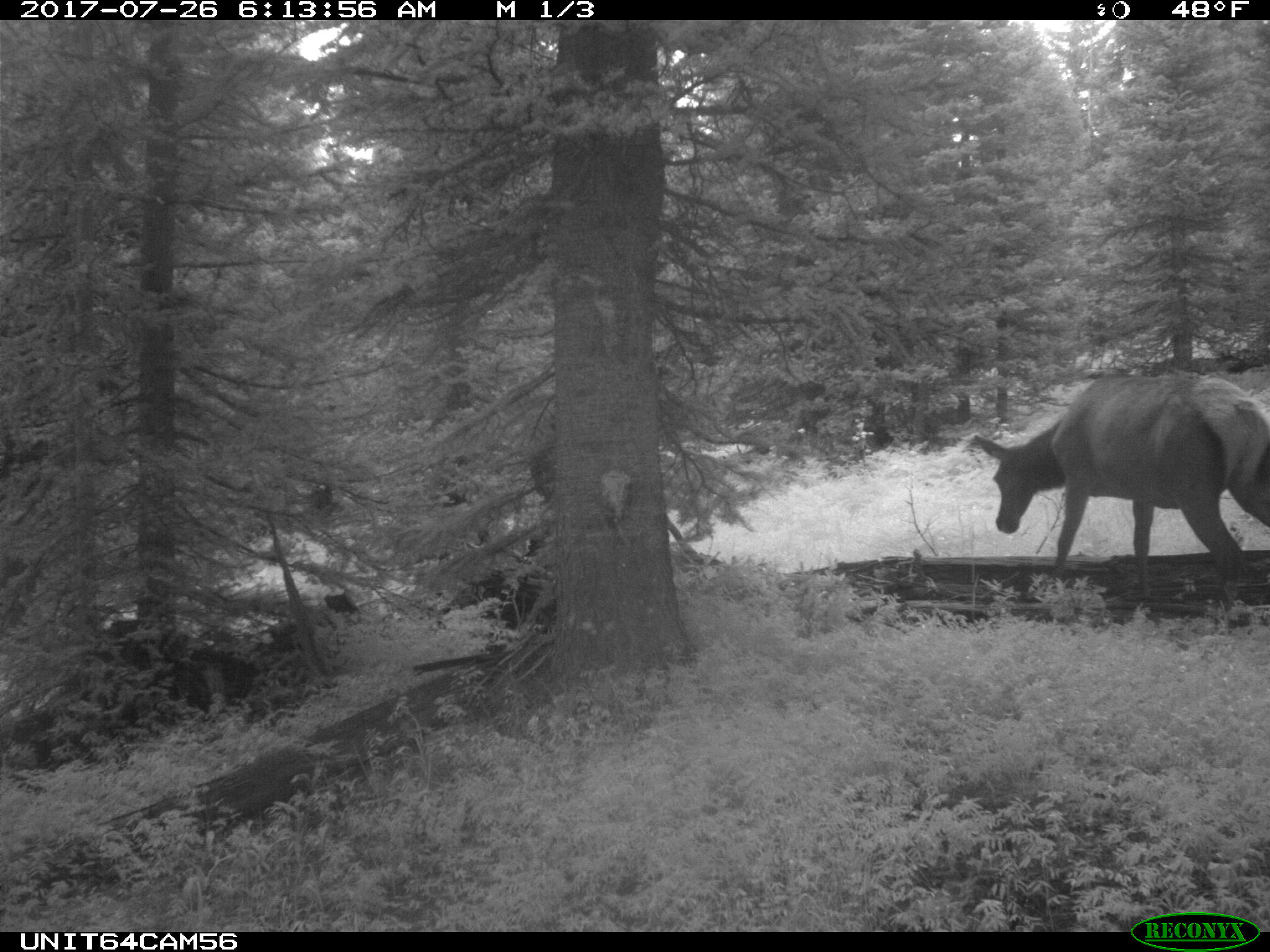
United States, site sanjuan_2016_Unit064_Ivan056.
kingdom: Animalia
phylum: Chordata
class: Mammalia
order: Artiodactyla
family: Cervidae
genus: Cervus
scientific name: Cervus elaphus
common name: red deer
Cervus elaphus (red deer).